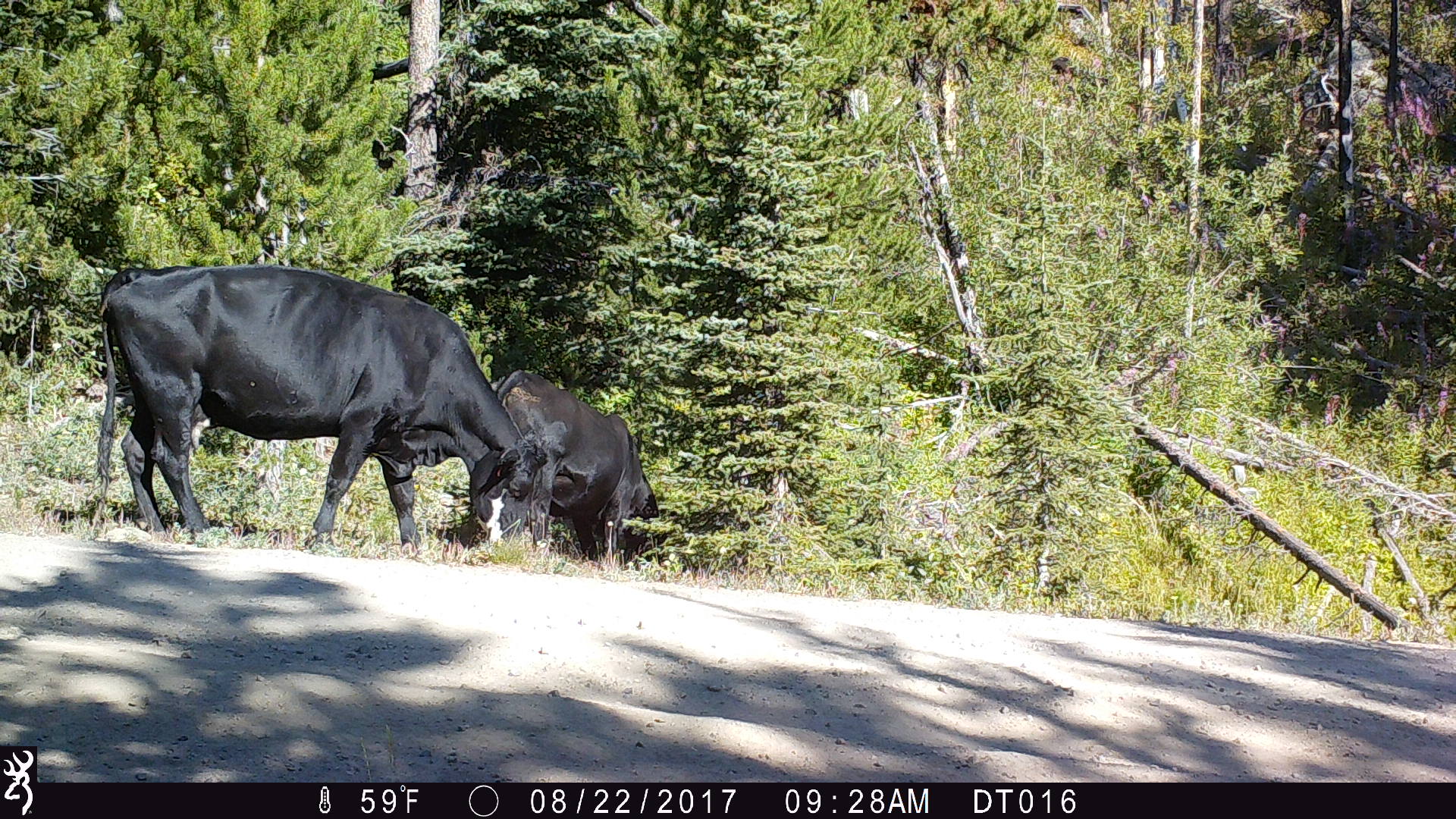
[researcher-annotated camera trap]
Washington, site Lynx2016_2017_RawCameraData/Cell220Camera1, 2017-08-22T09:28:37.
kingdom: Animalia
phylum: Chordata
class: Mammalia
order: Artiodactyla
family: Bovidae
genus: Bos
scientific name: Bos taurus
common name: domestic cattle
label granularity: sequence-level